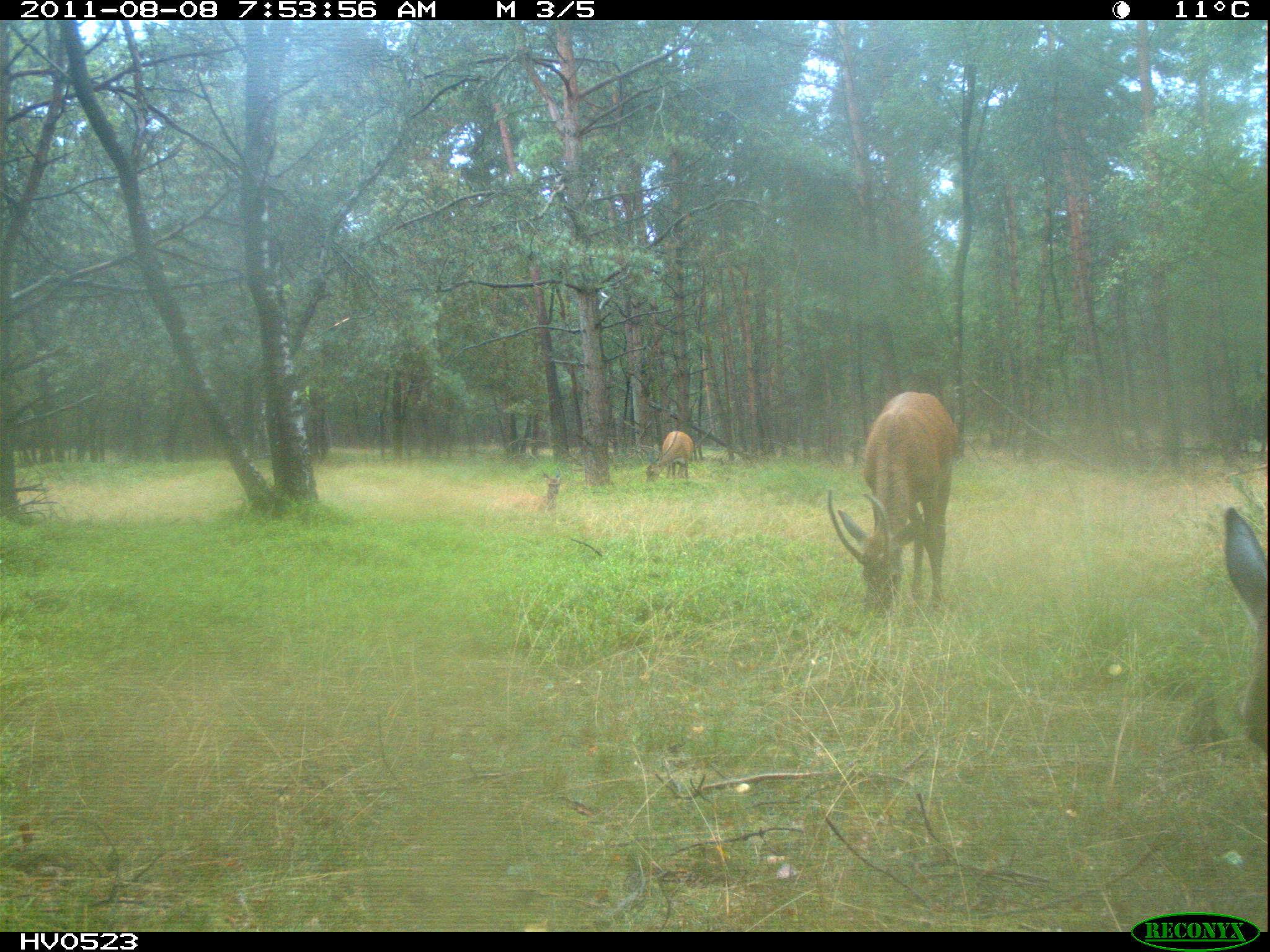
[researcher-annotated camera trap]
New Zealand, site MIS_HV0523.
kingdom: Animalia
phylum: Chordata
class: Mammalia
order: Artiodactyla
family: Cervidae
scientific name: Cervidae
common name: deer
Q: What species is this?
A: Deer (Cervidae).